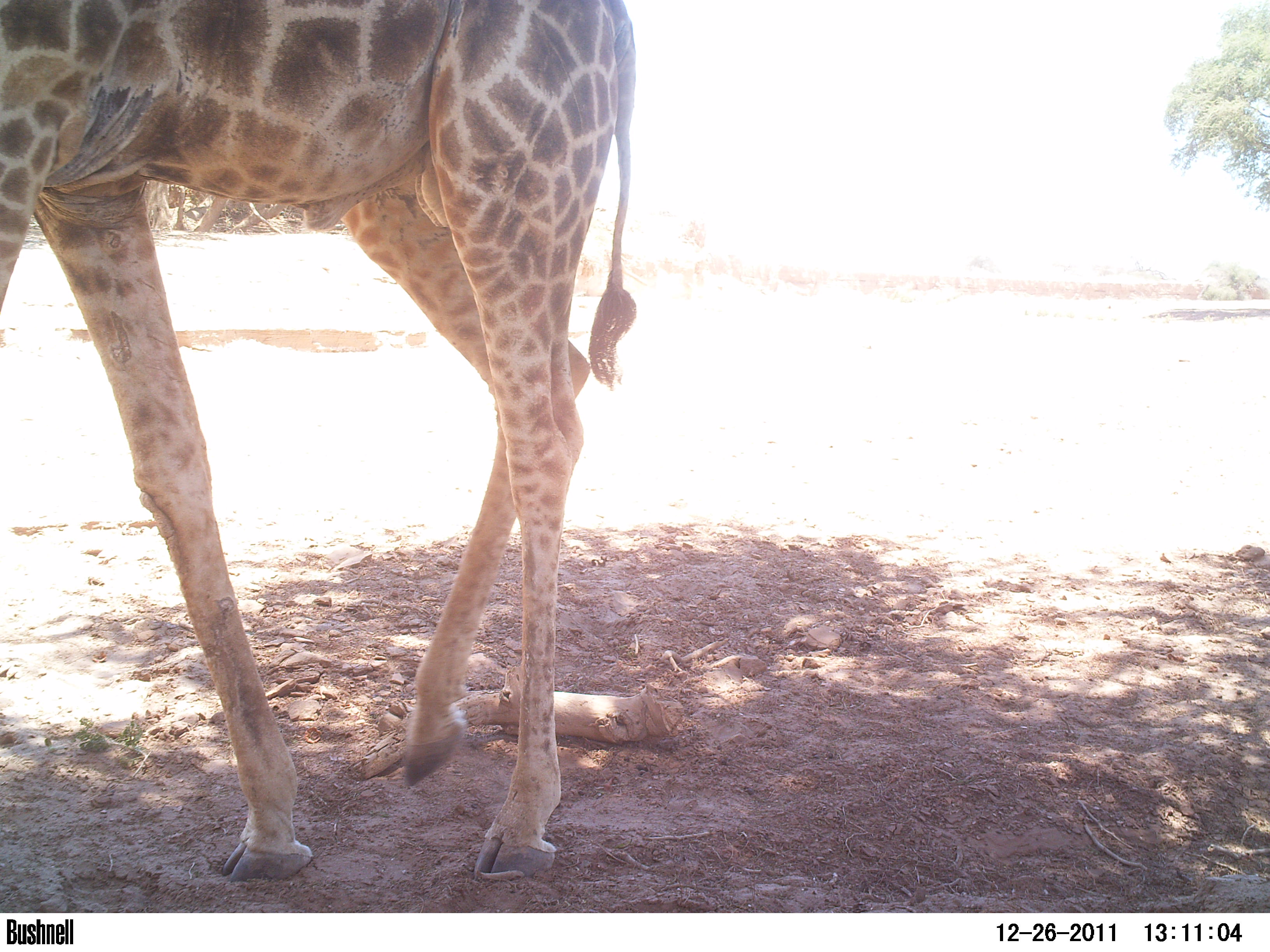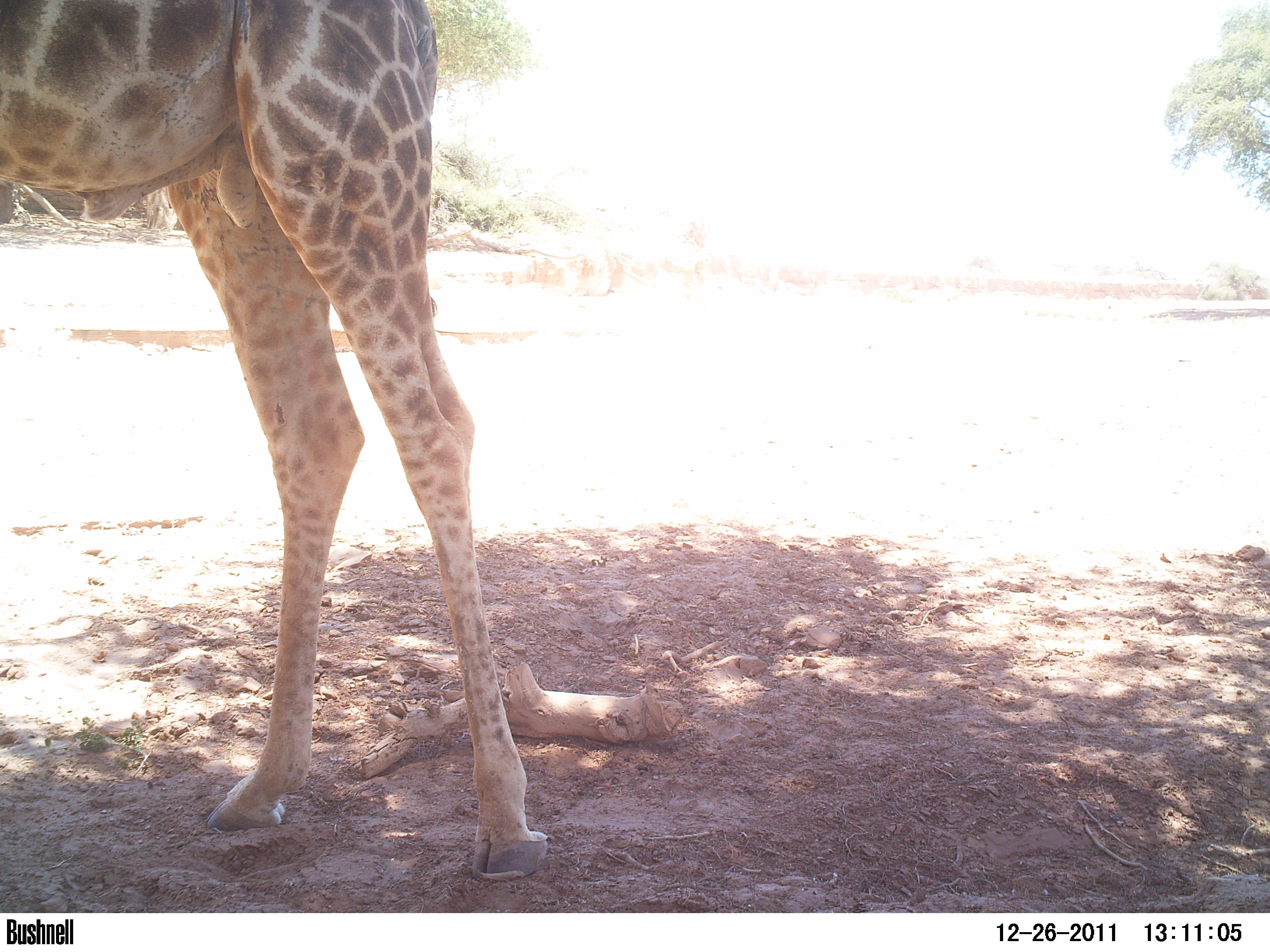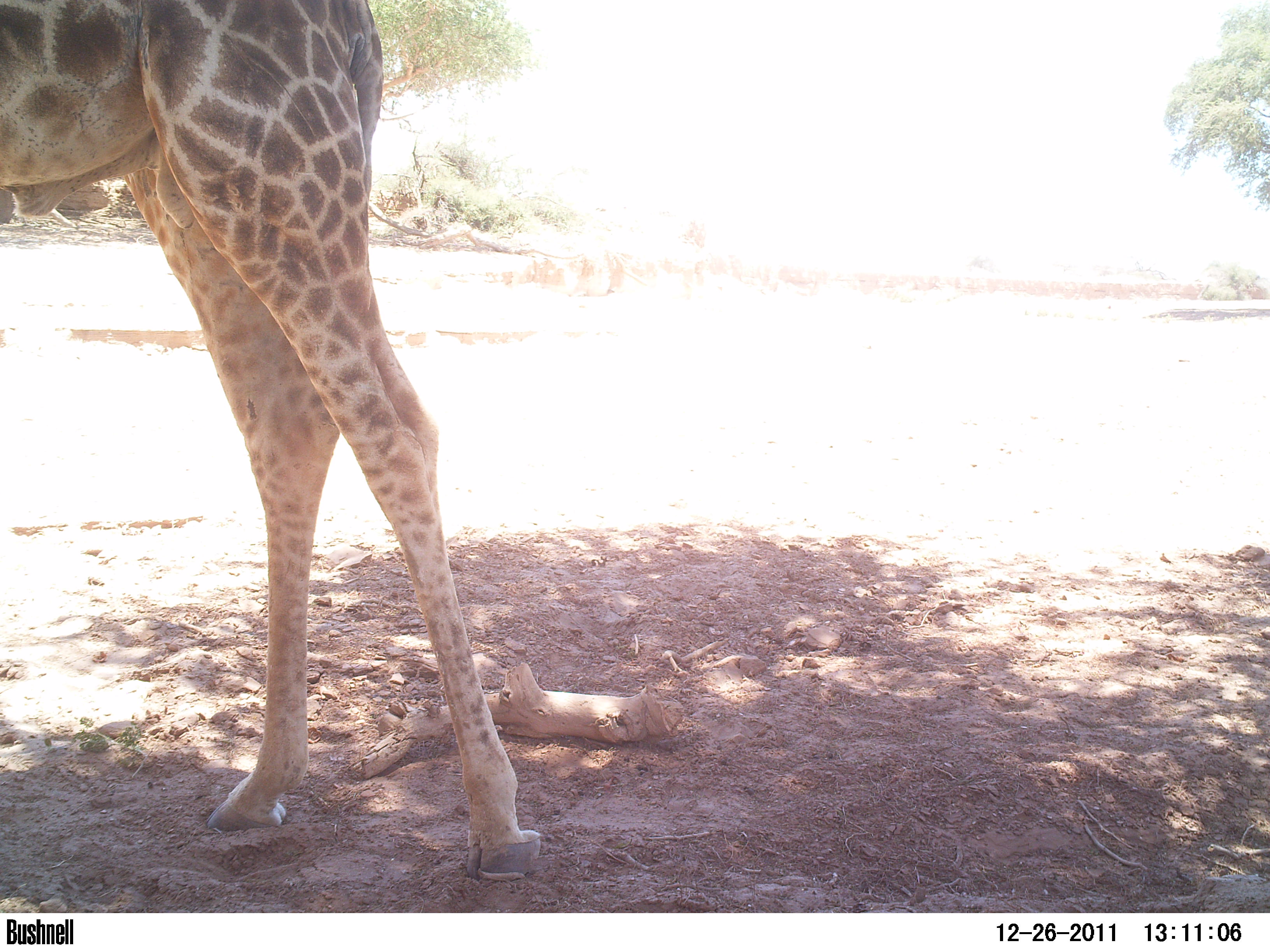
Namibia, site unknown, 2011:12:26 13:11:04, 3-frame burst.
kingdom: Animalia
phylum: Chordata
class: Mammalia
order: Artiodactyla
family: Giraffidae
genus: Giraffa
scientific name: Giraffa camelopardalis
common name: giraffe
Giraffa camelopardalis (giraffe).